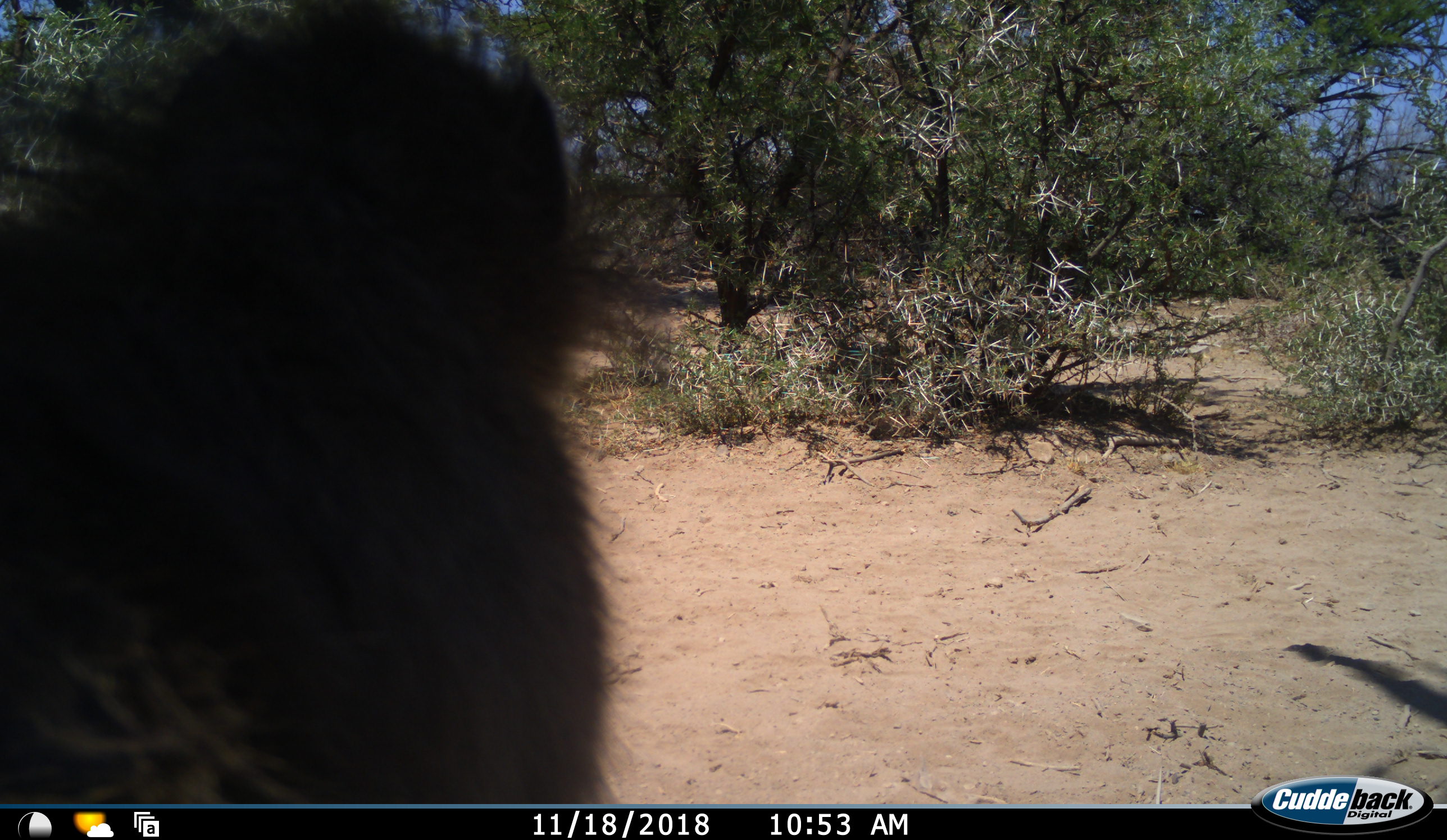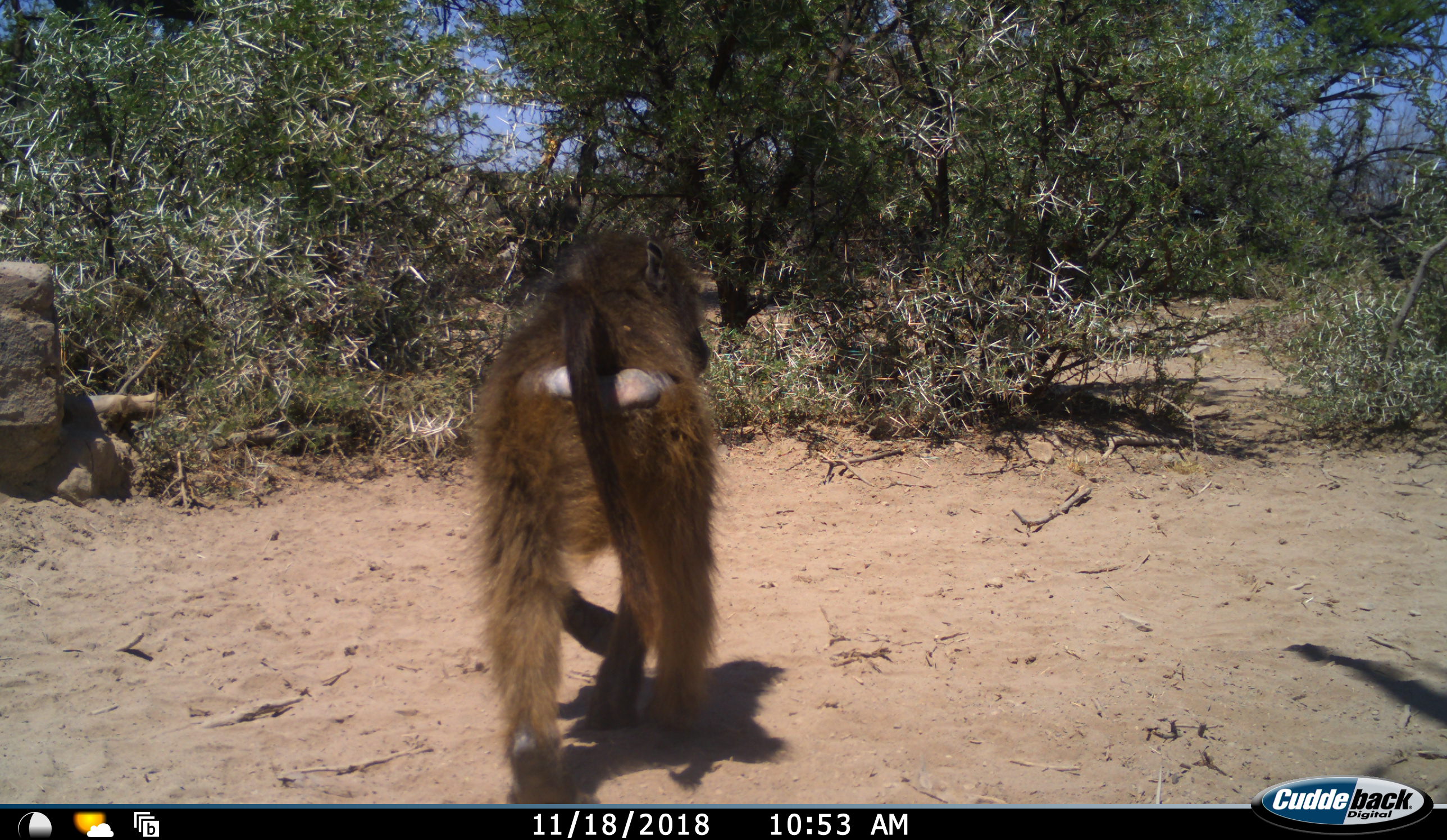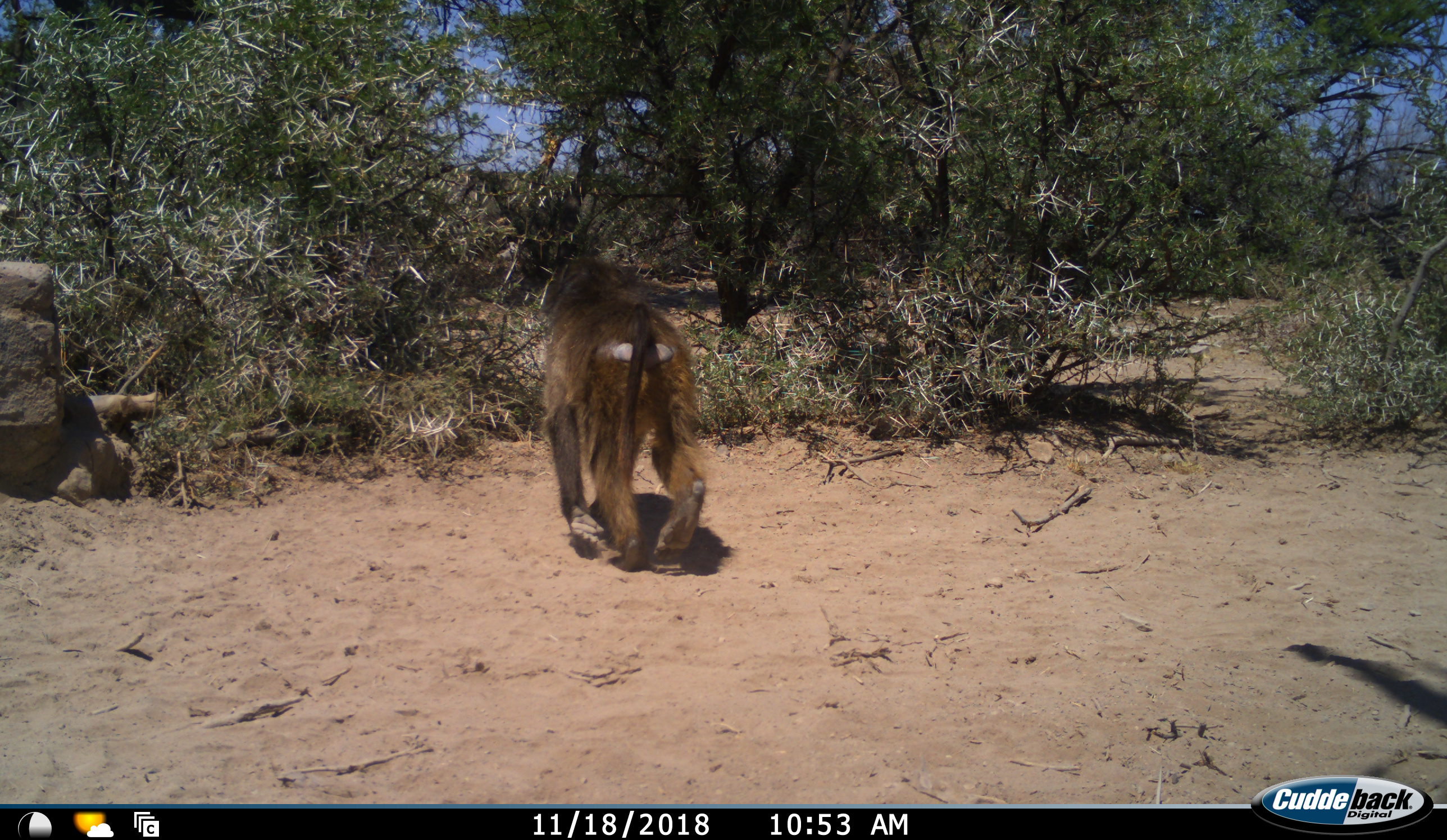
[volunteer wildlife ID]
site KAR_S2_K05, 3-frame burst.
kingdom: Animalia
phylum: Chordata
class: Mammalia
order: Primates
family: Cercopithecidae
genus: Papio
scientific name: Papio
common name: baboon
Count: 1.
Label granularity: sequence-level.